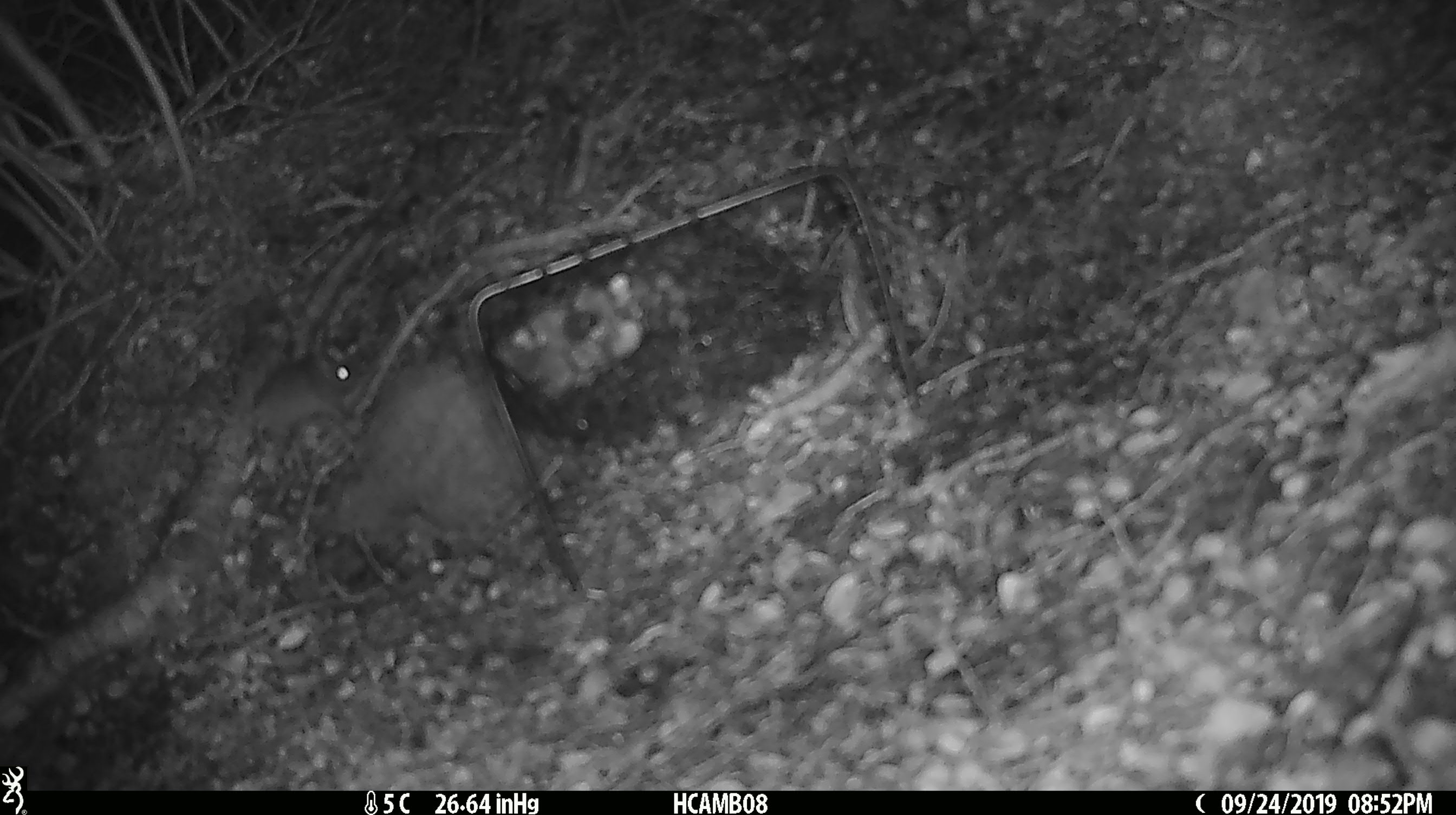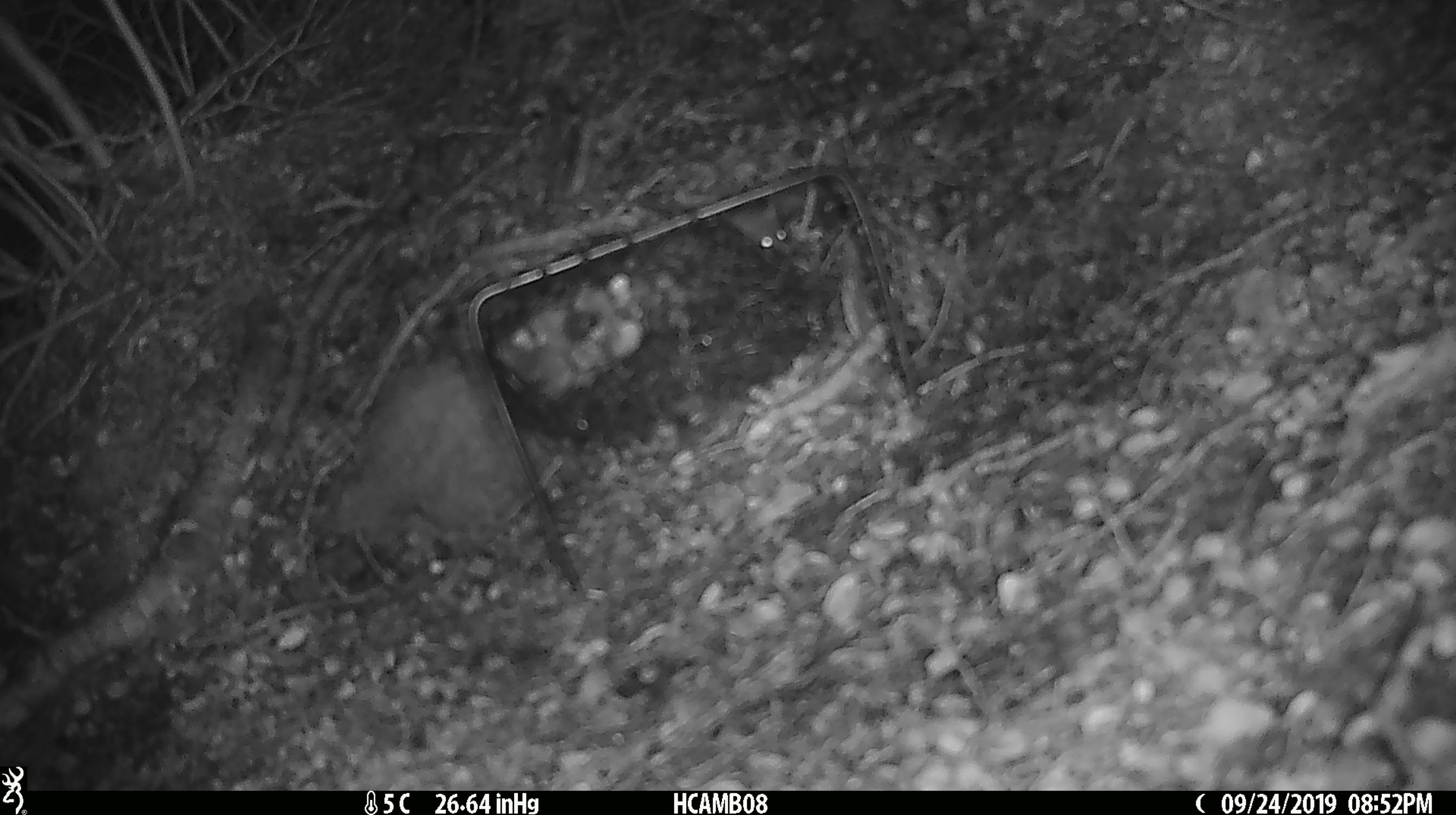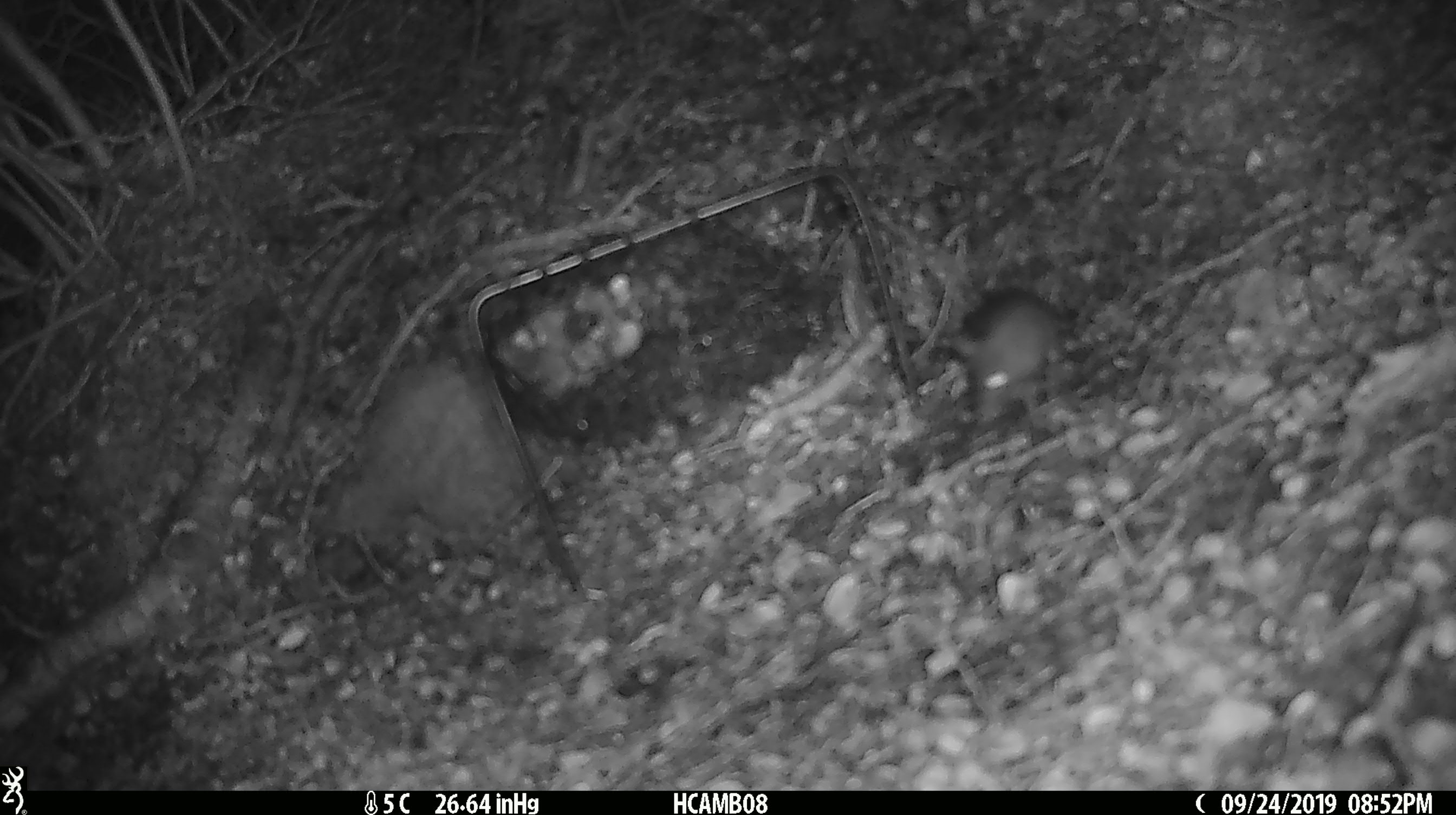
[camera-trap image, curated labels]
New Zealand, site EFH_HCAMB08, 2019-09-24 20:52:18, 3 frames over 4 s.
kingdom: Animalia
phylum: Chordata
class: Mammalia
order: Rodentia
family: Muridae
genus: Mus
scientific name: Mus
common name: mouse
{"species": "mouse (Mus)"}